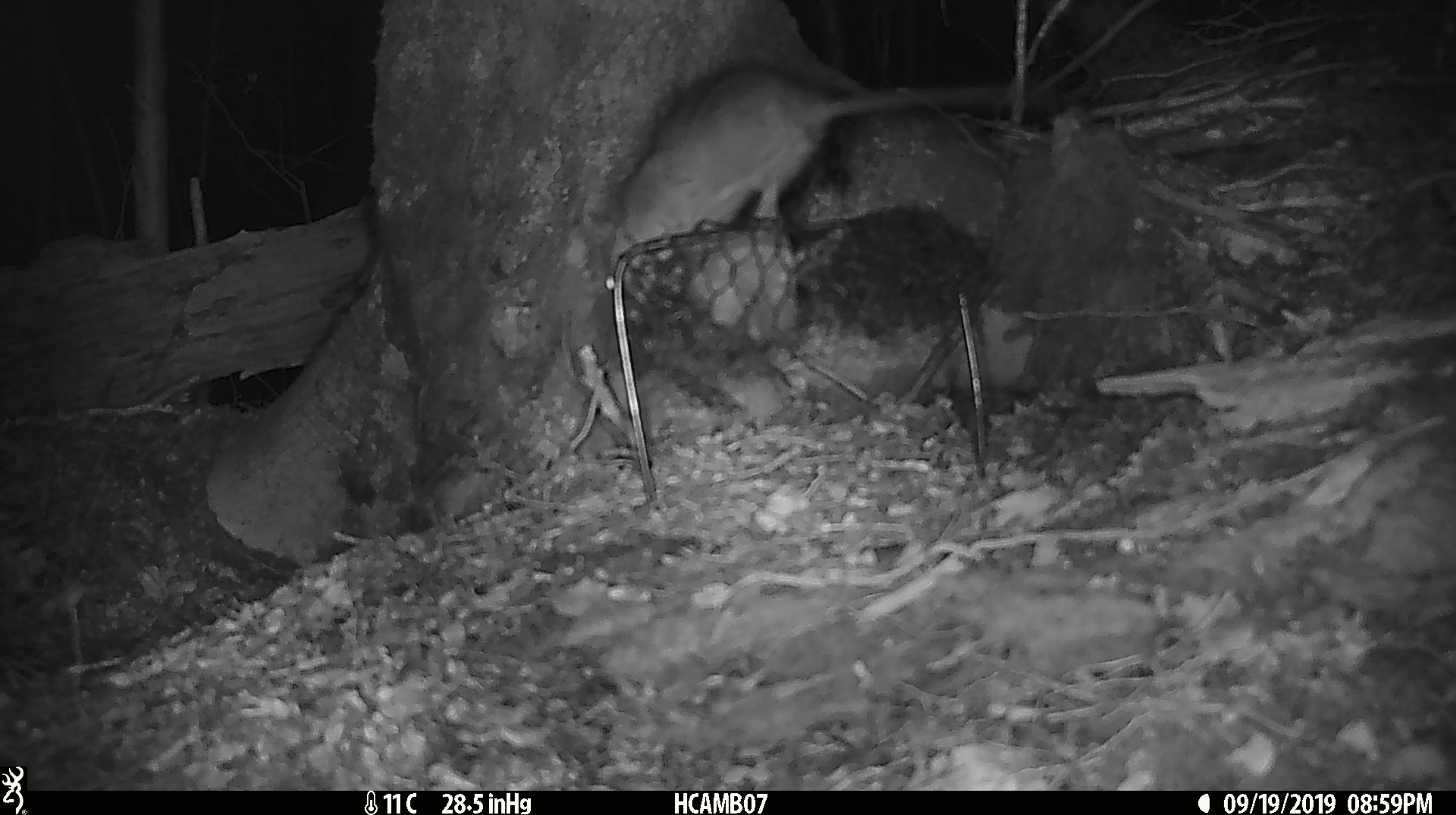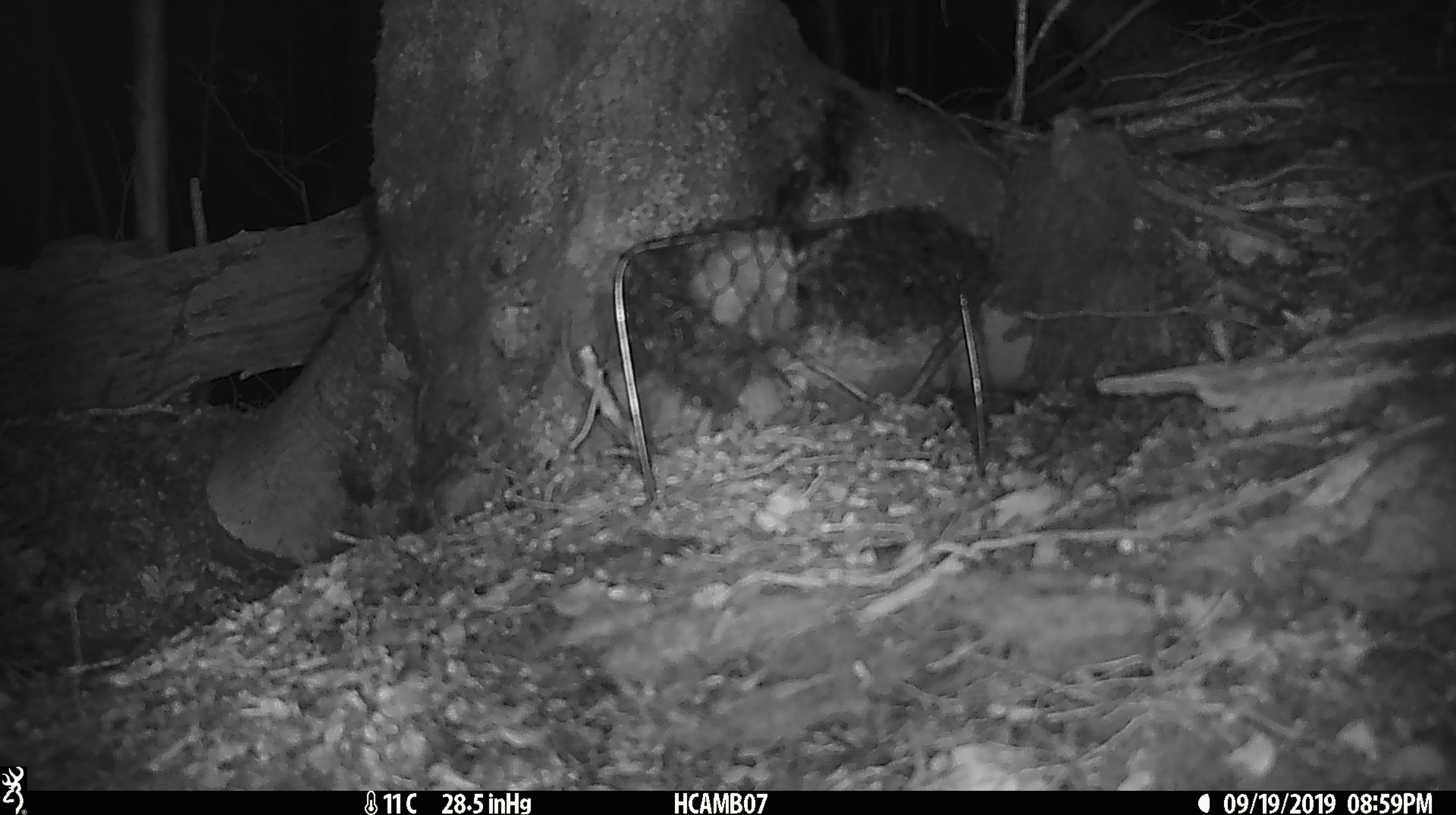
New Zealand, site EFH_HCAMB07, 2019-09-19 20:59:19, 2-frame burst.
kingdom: Animalia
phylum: Chordata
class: Mammalia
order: Rodentia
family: Muridae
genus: Rattus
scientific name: Rattus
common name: rat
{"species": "rat (Rattus)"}